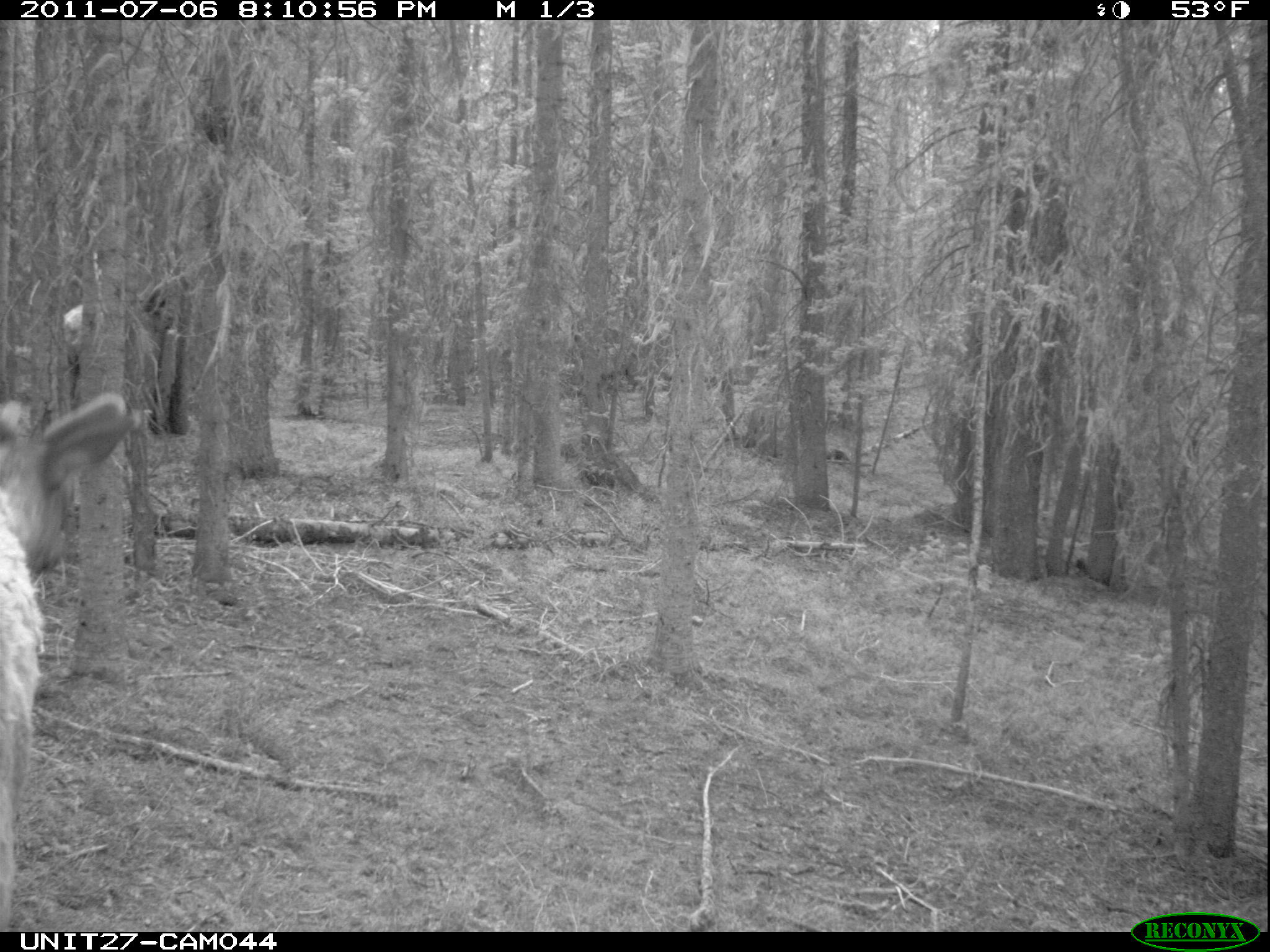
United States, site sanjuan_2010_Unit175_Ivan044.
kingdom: Animalia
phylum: Chordata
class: Mammalia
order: Artiodactyla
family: Cervidae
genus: Cervus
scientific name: Cervus elaphus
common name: red deer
Cervus elaphus (red deer).